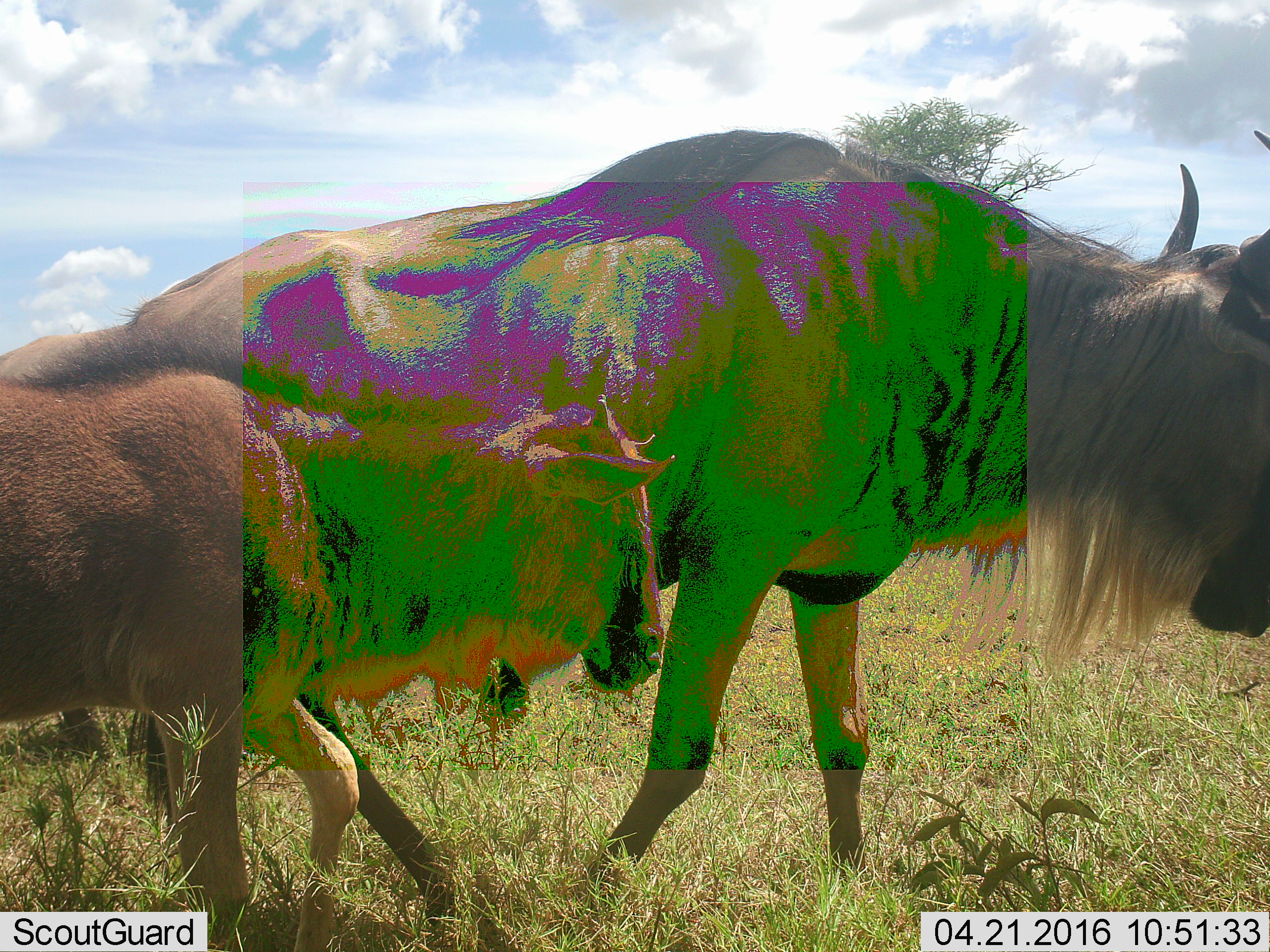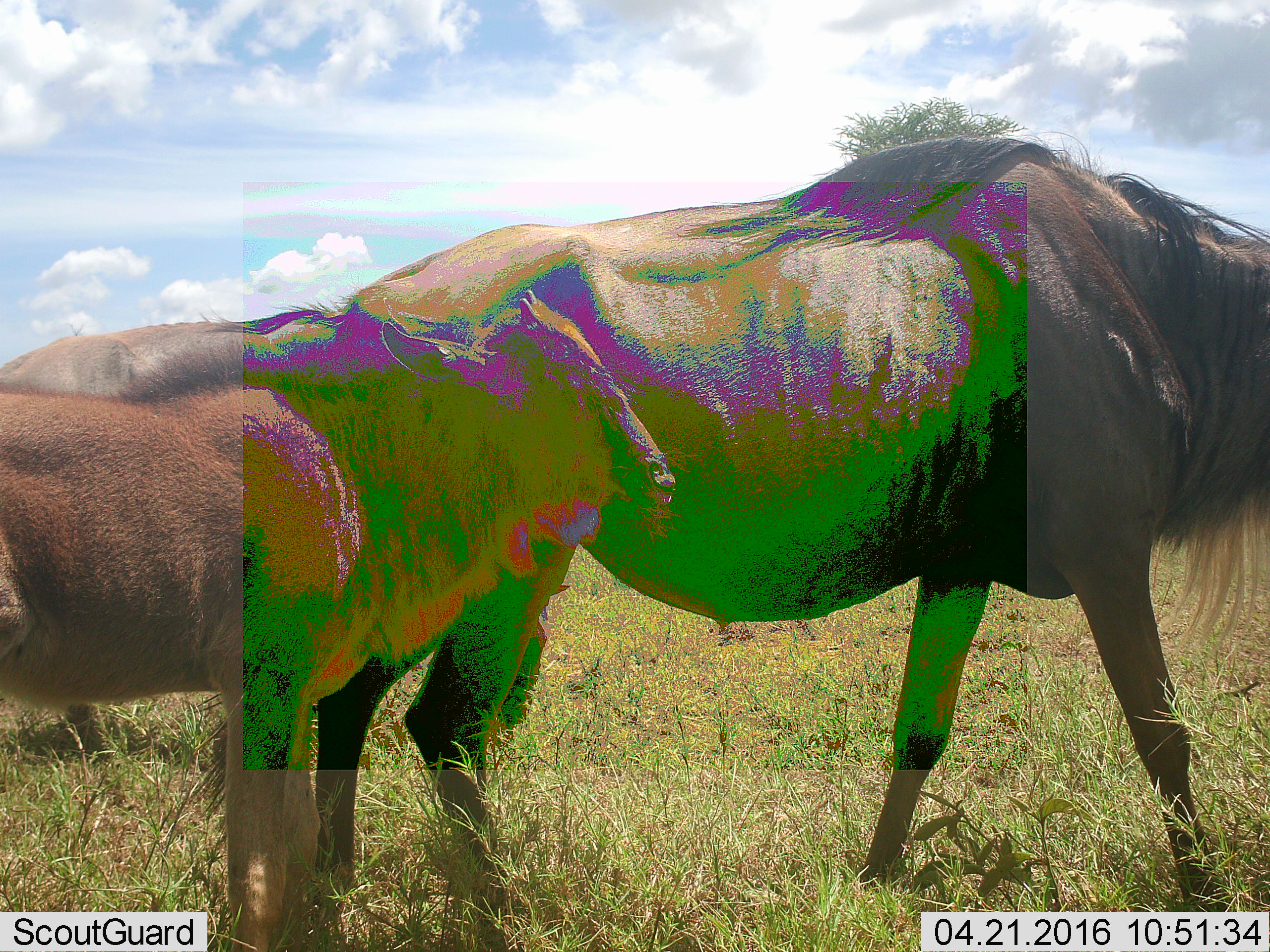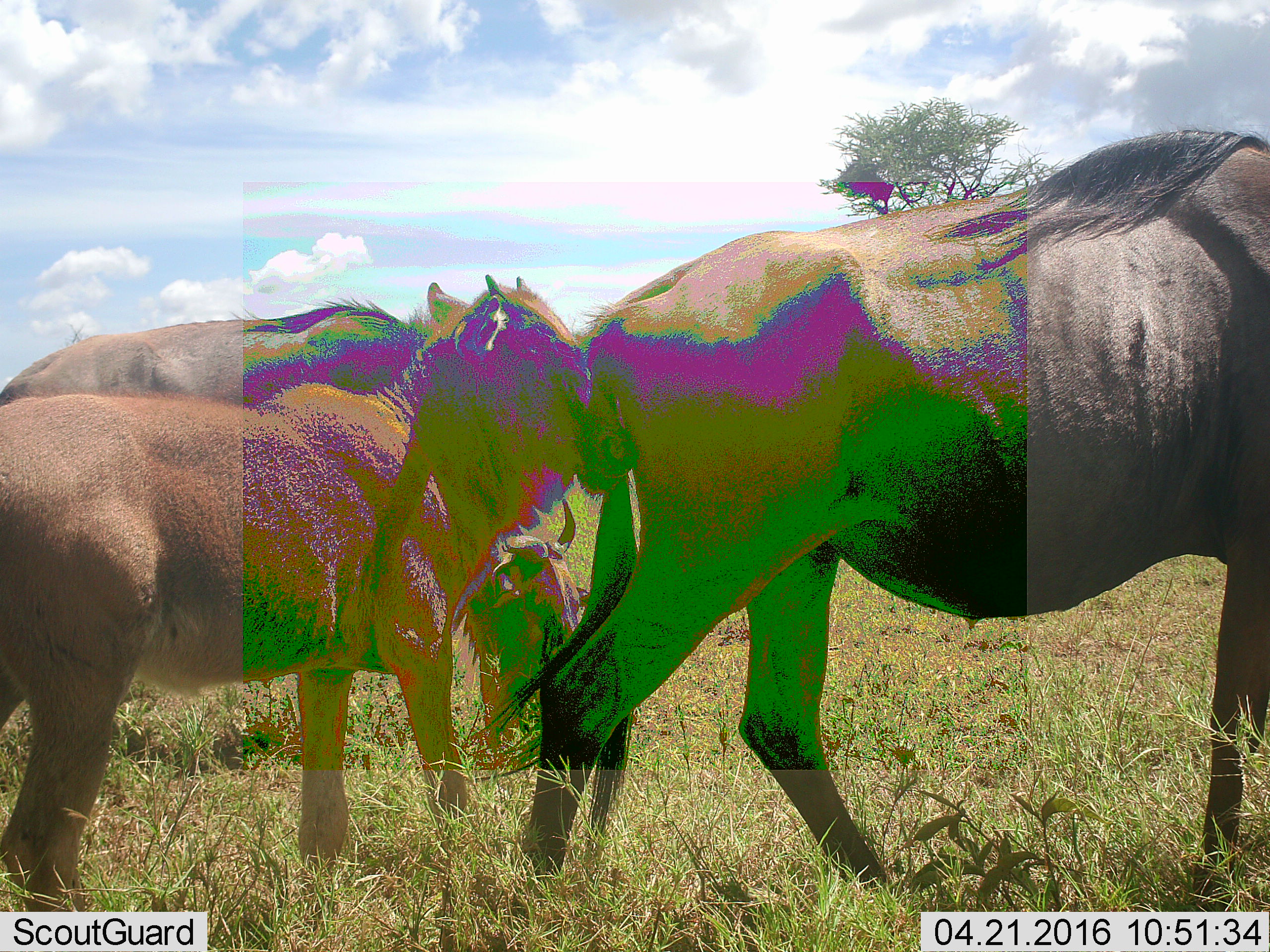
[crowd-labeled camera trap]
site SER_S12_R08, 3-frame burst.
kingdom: Animalia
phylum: Chordata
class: Mammalia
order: Artiodactyla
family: Bovidae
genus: Connochaetes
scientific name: Connochaetes taurinus taurinus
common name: blue wildebeest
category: wildebeestblue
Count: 2.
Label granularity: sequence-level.